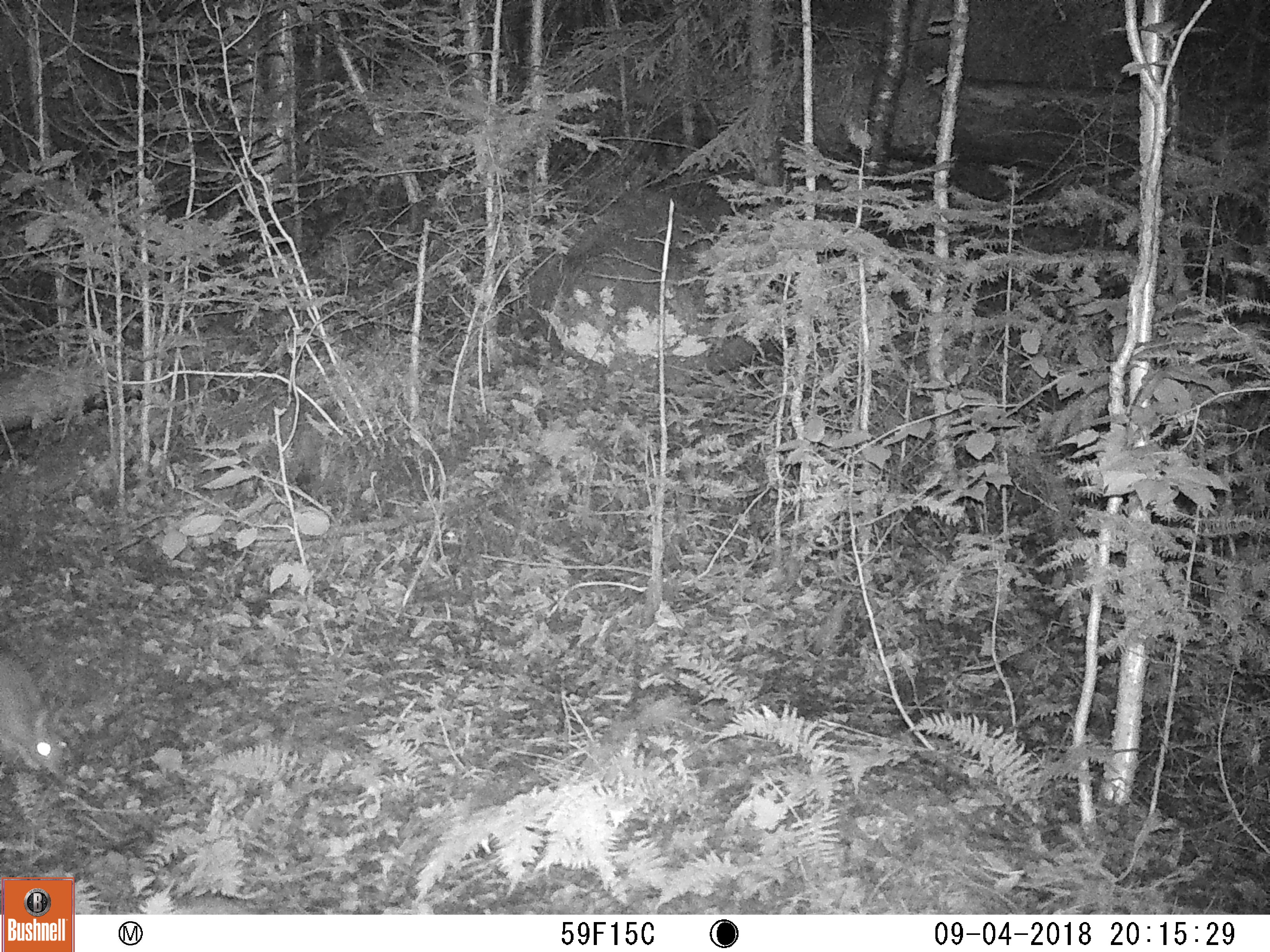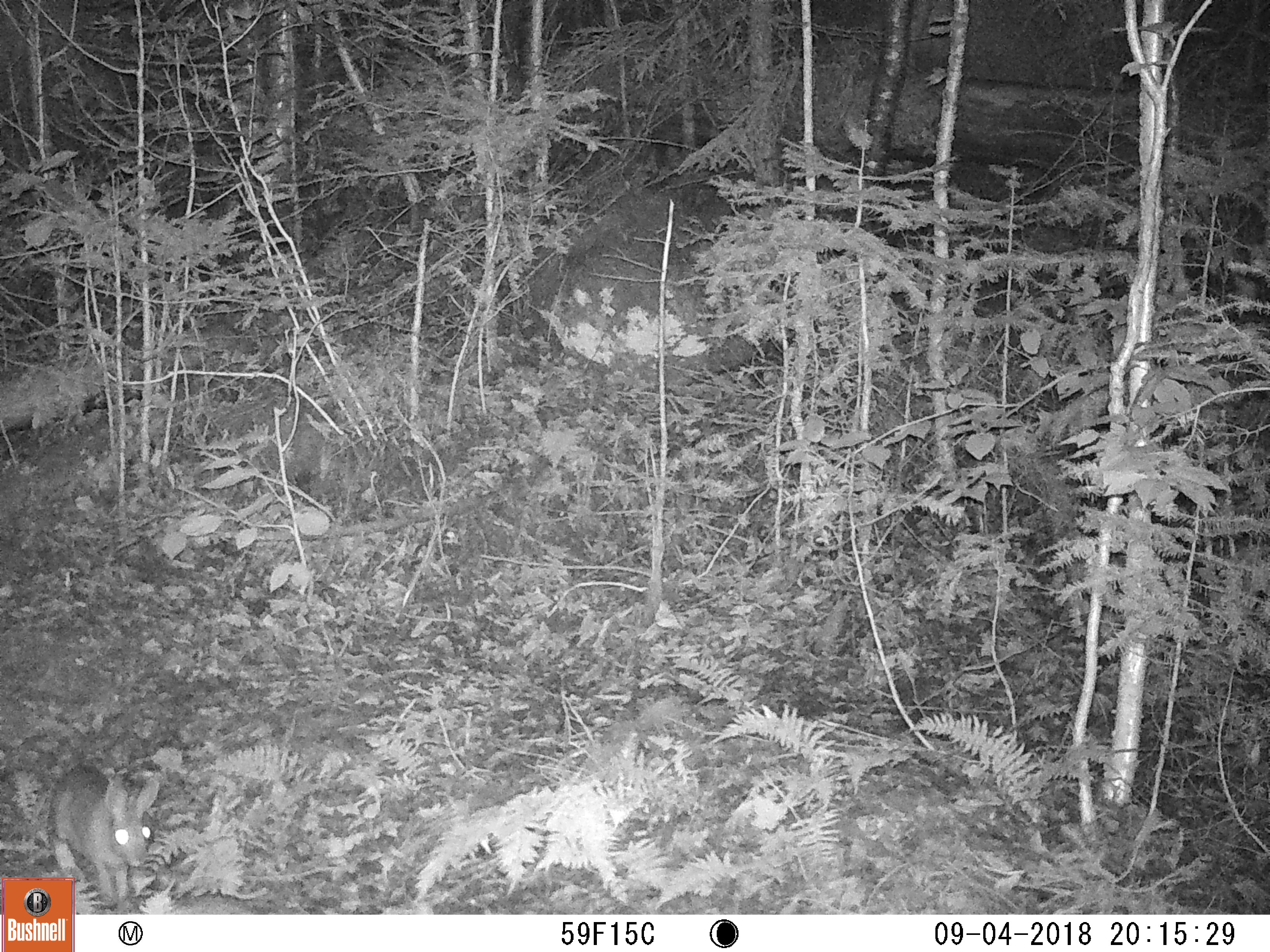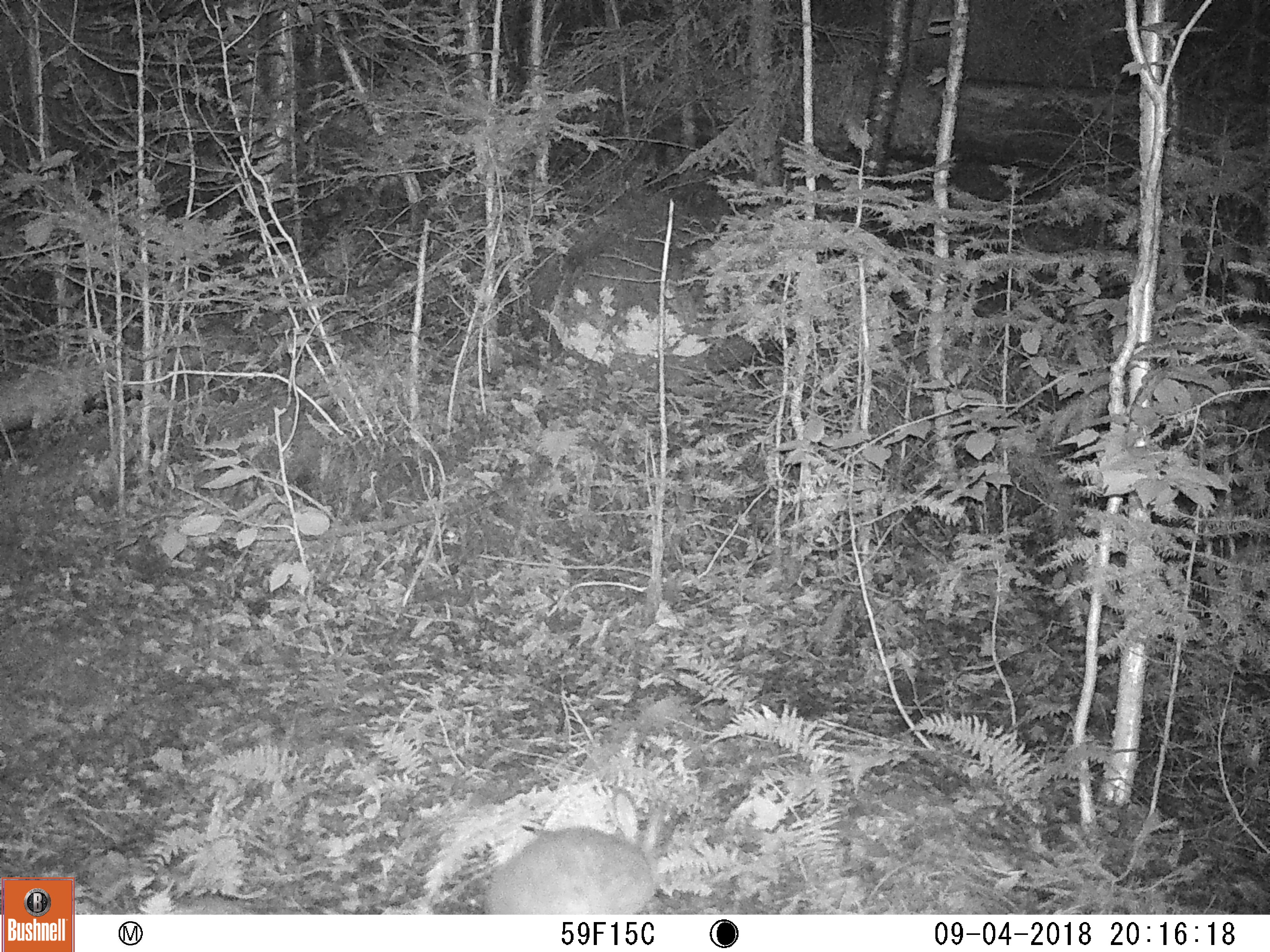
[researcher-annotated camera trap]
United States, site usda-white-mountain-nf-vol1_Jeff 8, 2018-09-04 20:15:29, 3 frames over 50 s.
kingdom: Animalia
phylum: Chordata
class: Mammalia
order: Lagomorpha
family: Leporidae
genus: Lepus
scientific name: Lepus americanus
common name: snowshoe hare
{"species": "snowshoe hare (Lepus americanus)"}